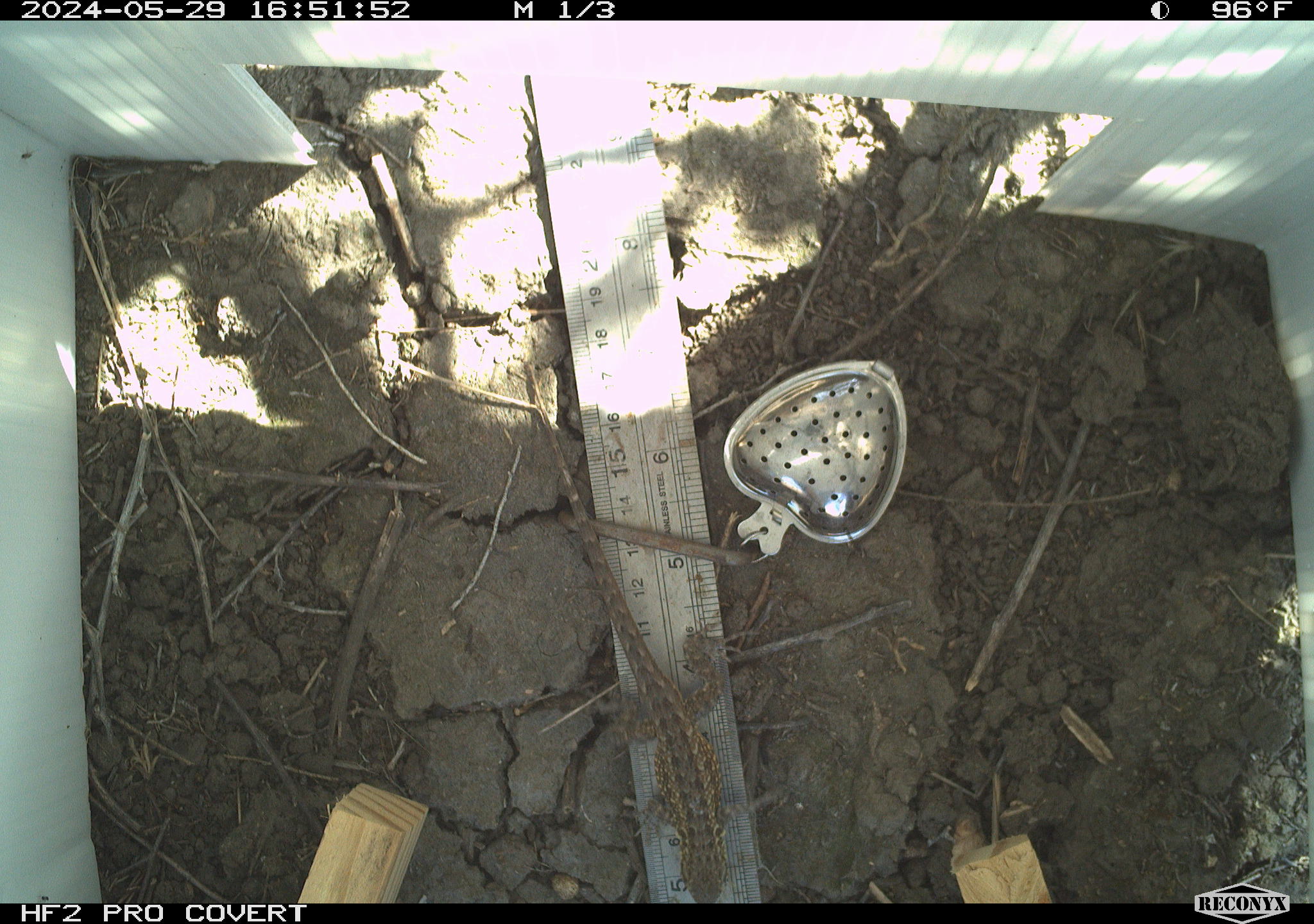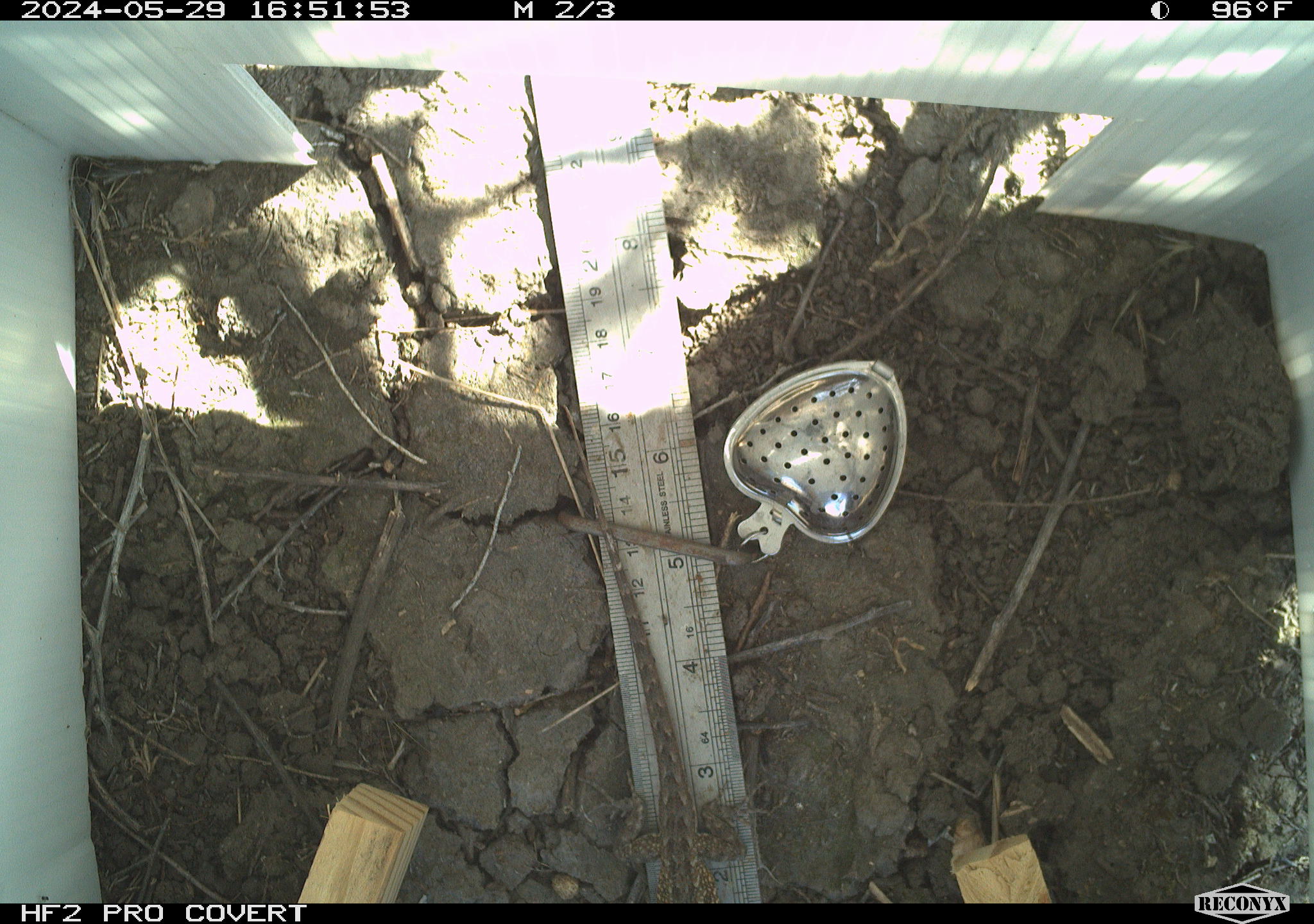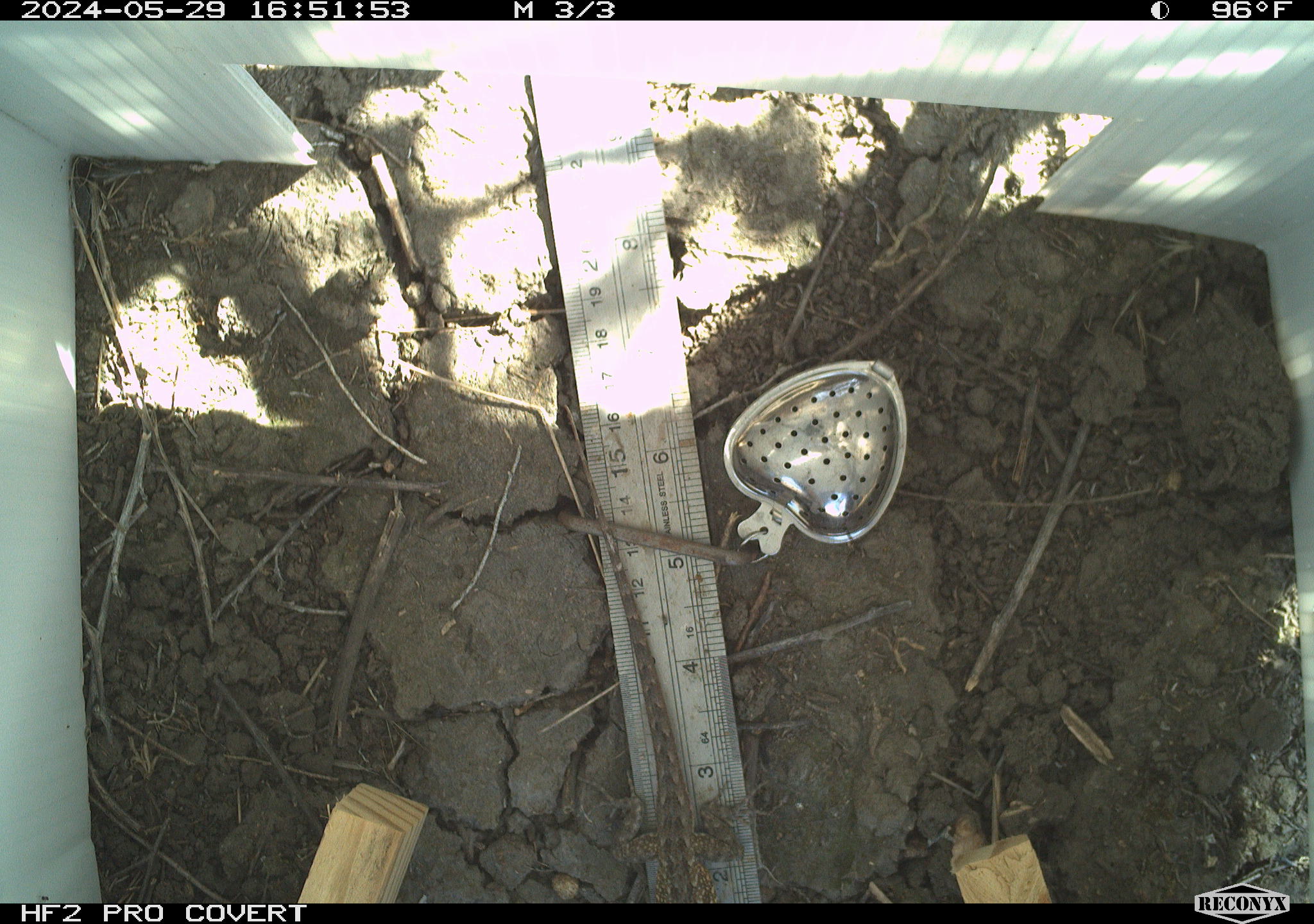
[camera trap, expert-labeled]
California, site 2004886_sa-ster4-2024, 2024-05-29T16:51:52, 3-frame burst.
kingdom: Animalia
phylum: Chordata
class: Reptilia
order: Squamata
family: Phrynosomatidae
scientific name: Phrynosomatidae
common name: phrynosomatid lizards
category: phrynosomatidae family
Phrynosomatidae family (phrynosomatid lizards) (Phrynosomatidae).